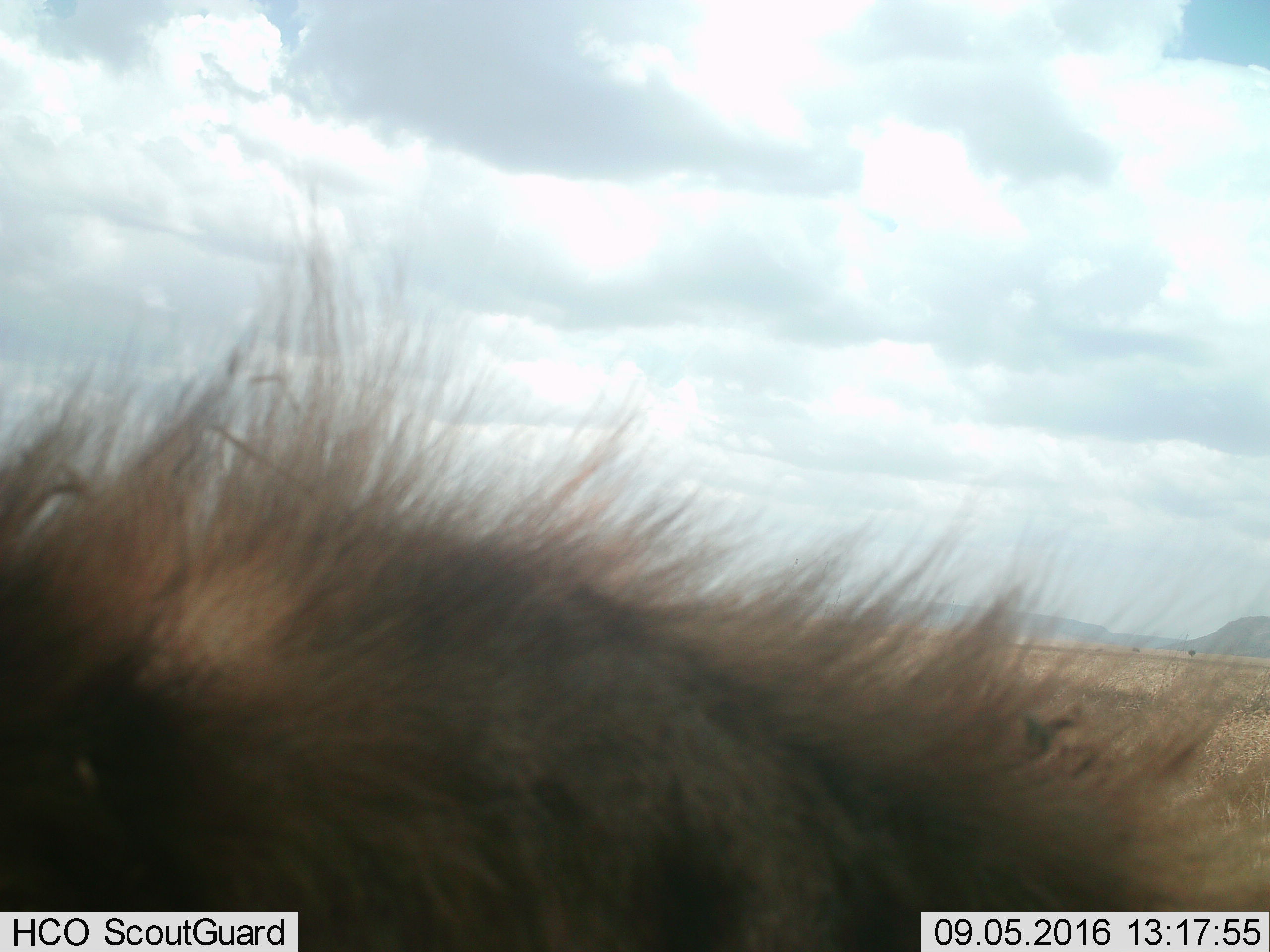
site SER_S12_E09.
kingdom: Animalia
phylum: Chordata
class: Mammalia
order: Carnivora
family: Hyaenidae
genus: Crocuta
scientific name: Crocuta crocuta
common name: spotted hyena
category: hyenaspotted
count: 1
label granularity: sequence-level